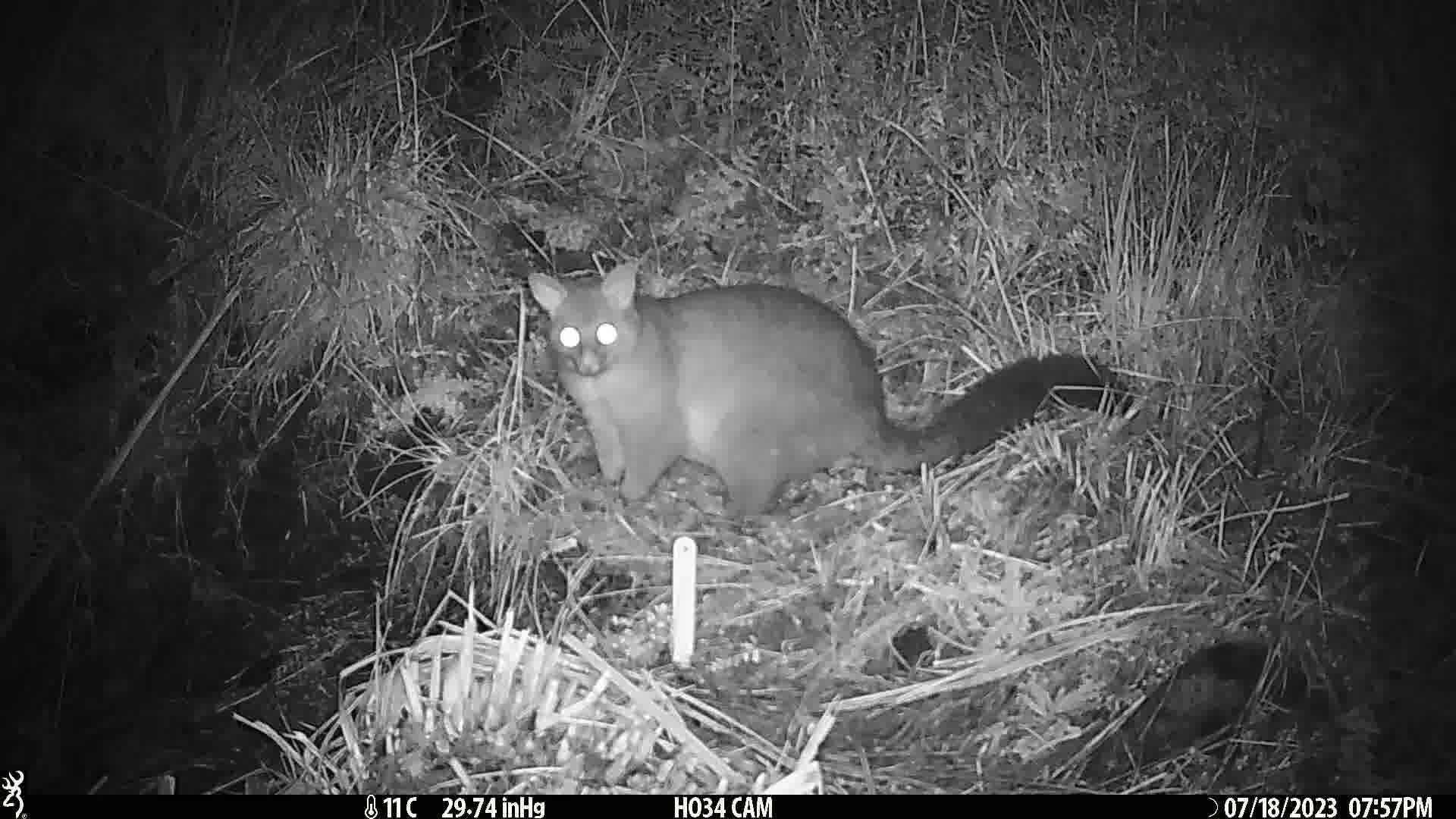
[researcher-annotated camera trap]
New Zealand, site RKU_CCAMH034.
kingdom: Animalia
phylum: Chordata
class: Mammalia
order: Diprotodontia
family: Phalangeridae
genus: Trichosurus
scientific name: Trichosurus vulpecula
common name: common brushtail possum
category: possum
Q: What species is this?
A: Possum (common brushtail possum) (Trichosurus vulpecula).